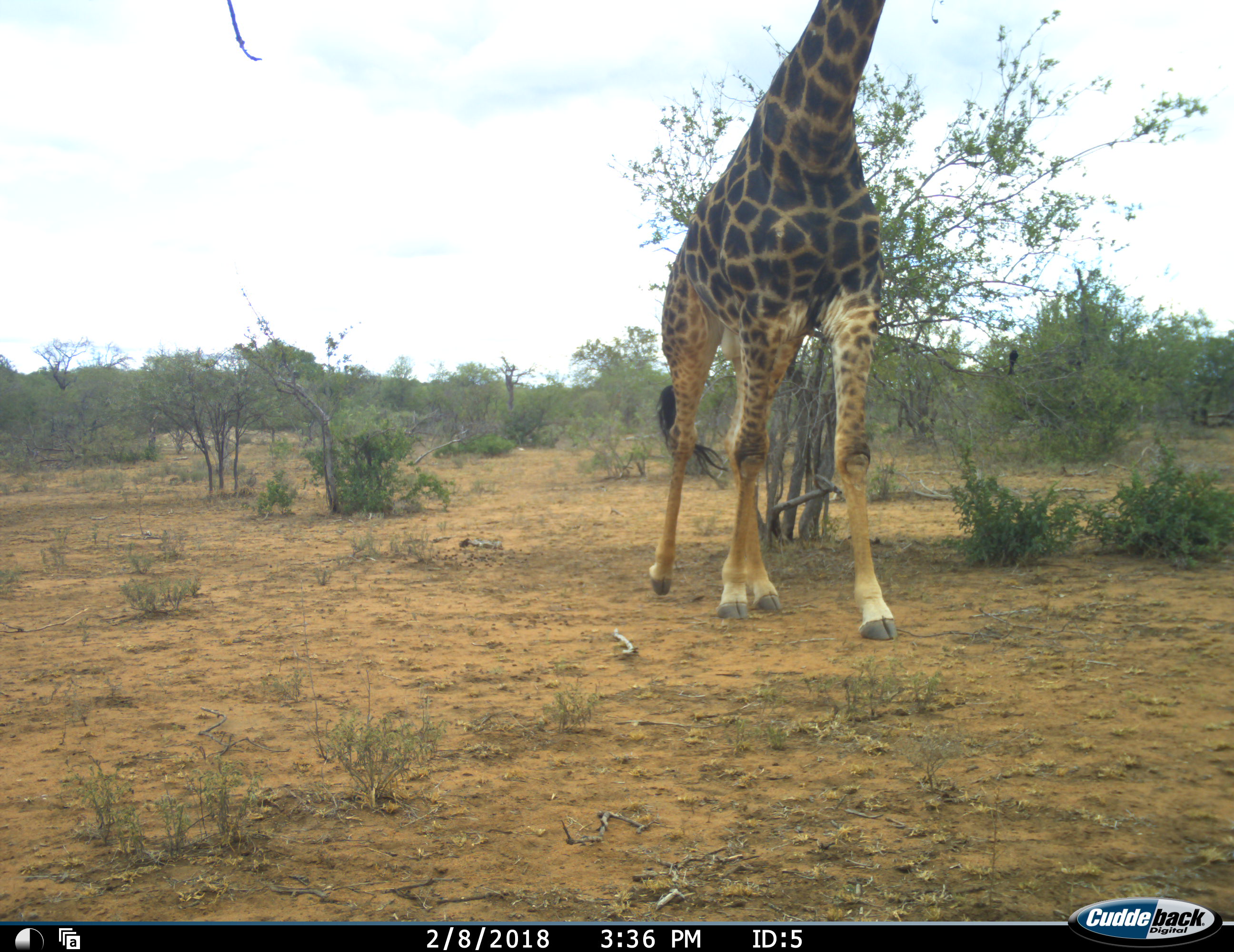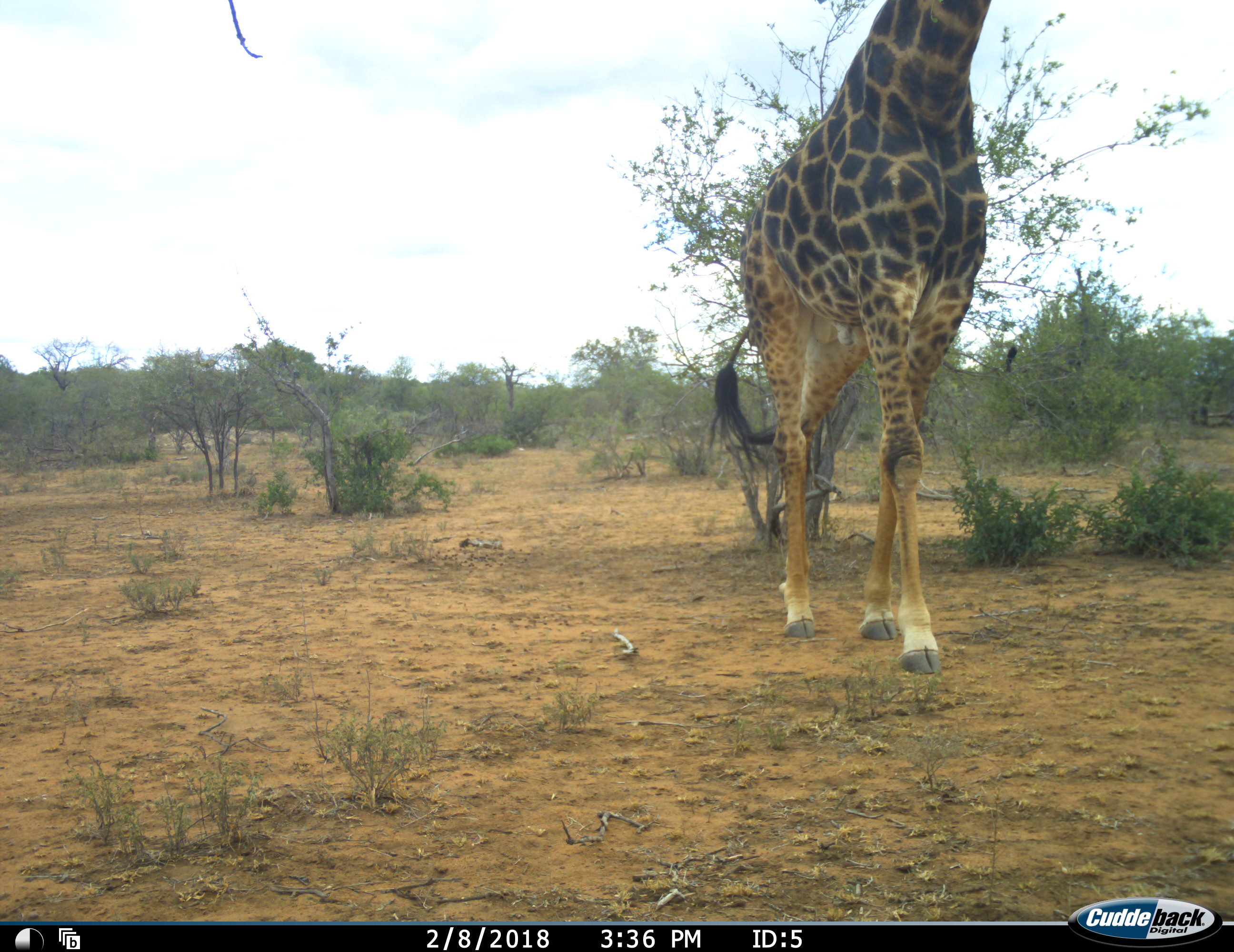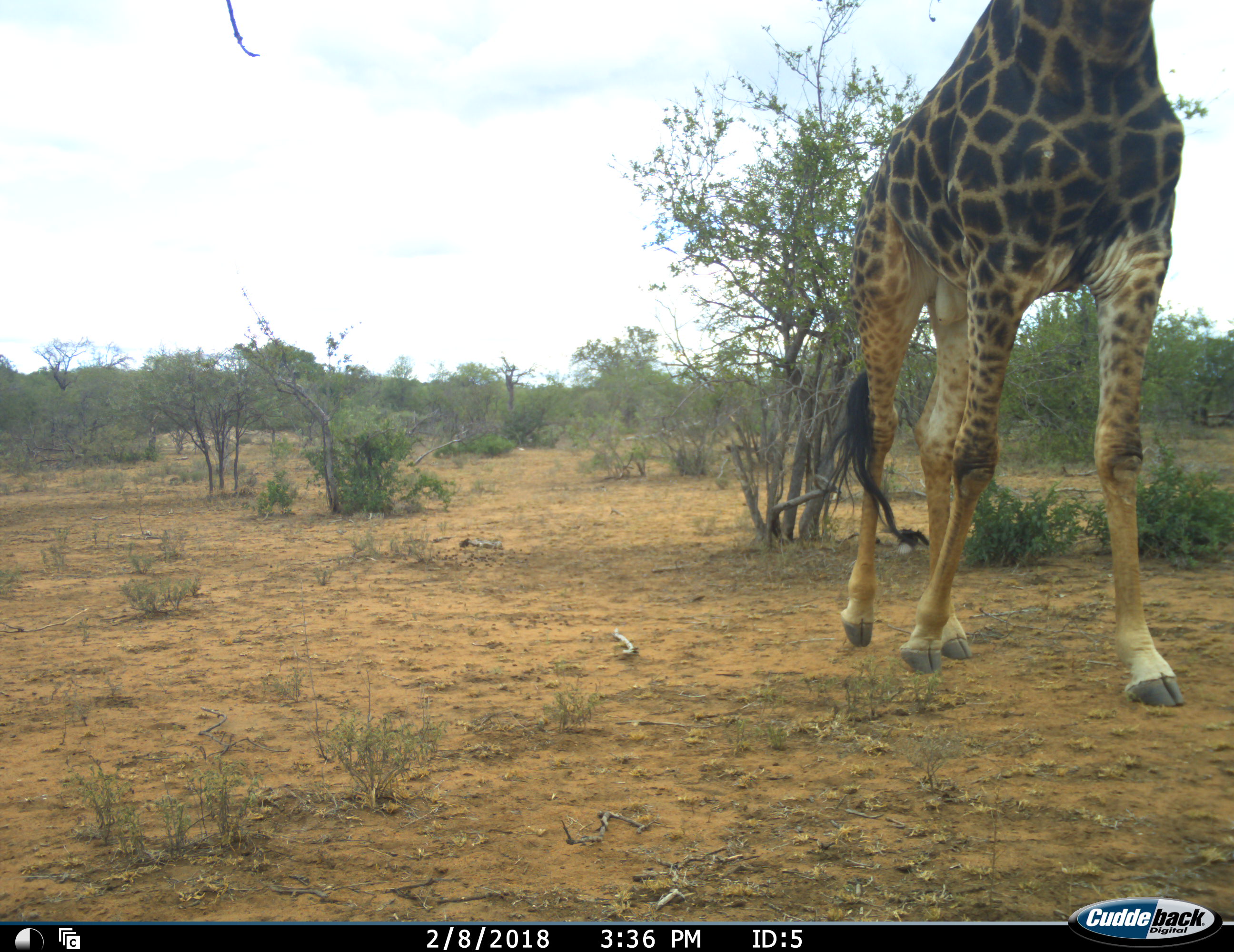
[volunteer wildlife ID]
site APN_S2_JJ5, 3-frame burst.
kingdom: Animalia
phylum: Chordata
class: Mammalia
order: Artiodactyla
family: Giraffidae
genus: Giraffa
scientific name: Giraffa camelopardalis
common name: giraffe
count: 1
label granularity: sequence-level